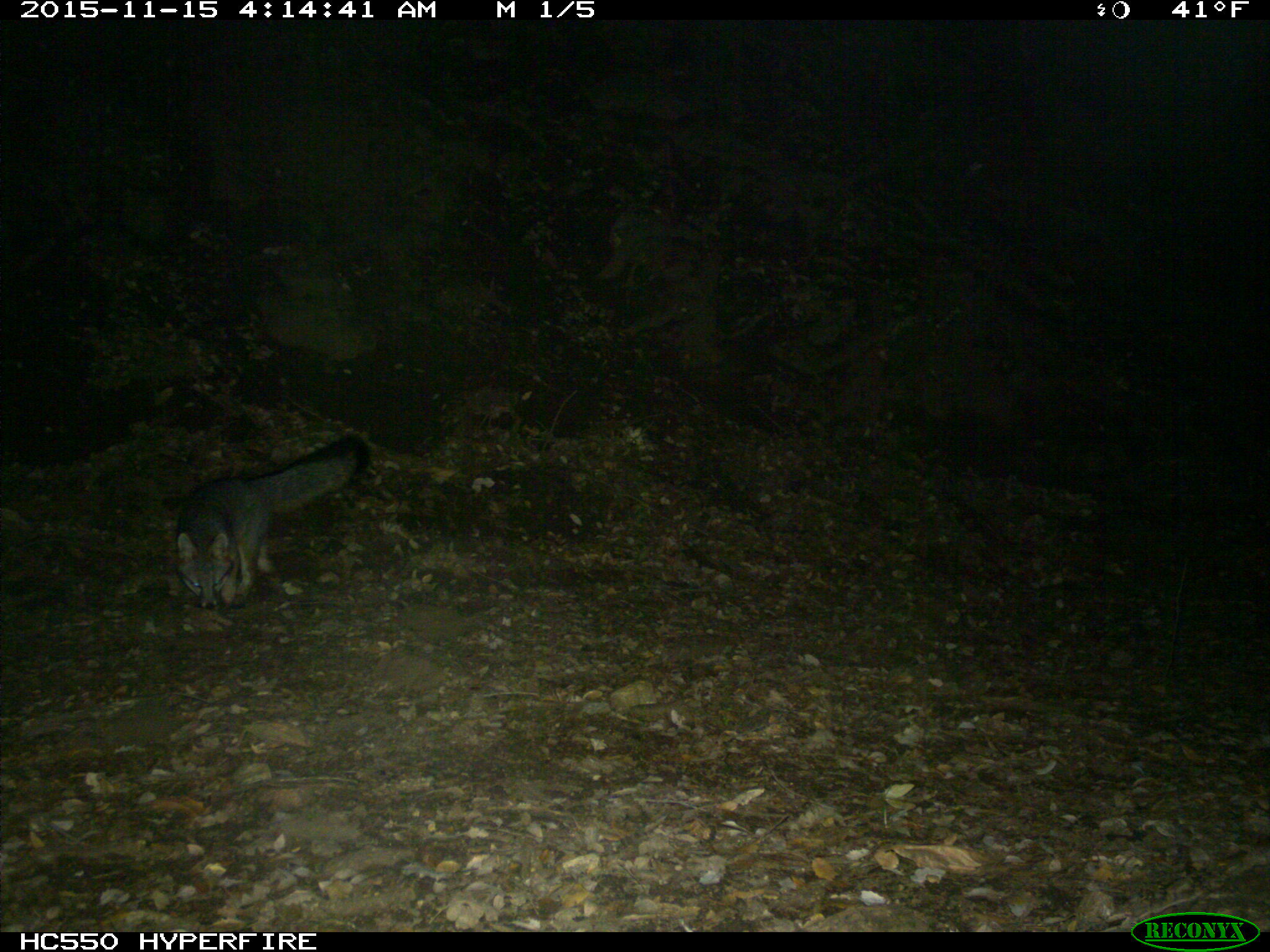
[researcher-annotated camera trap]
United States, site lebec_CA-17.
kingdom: Animalia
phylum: Chordata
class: Mammalia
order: Carnivora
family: Canidae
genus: Urocyon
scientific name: Urocyon cinereoargenteus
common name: gray fox